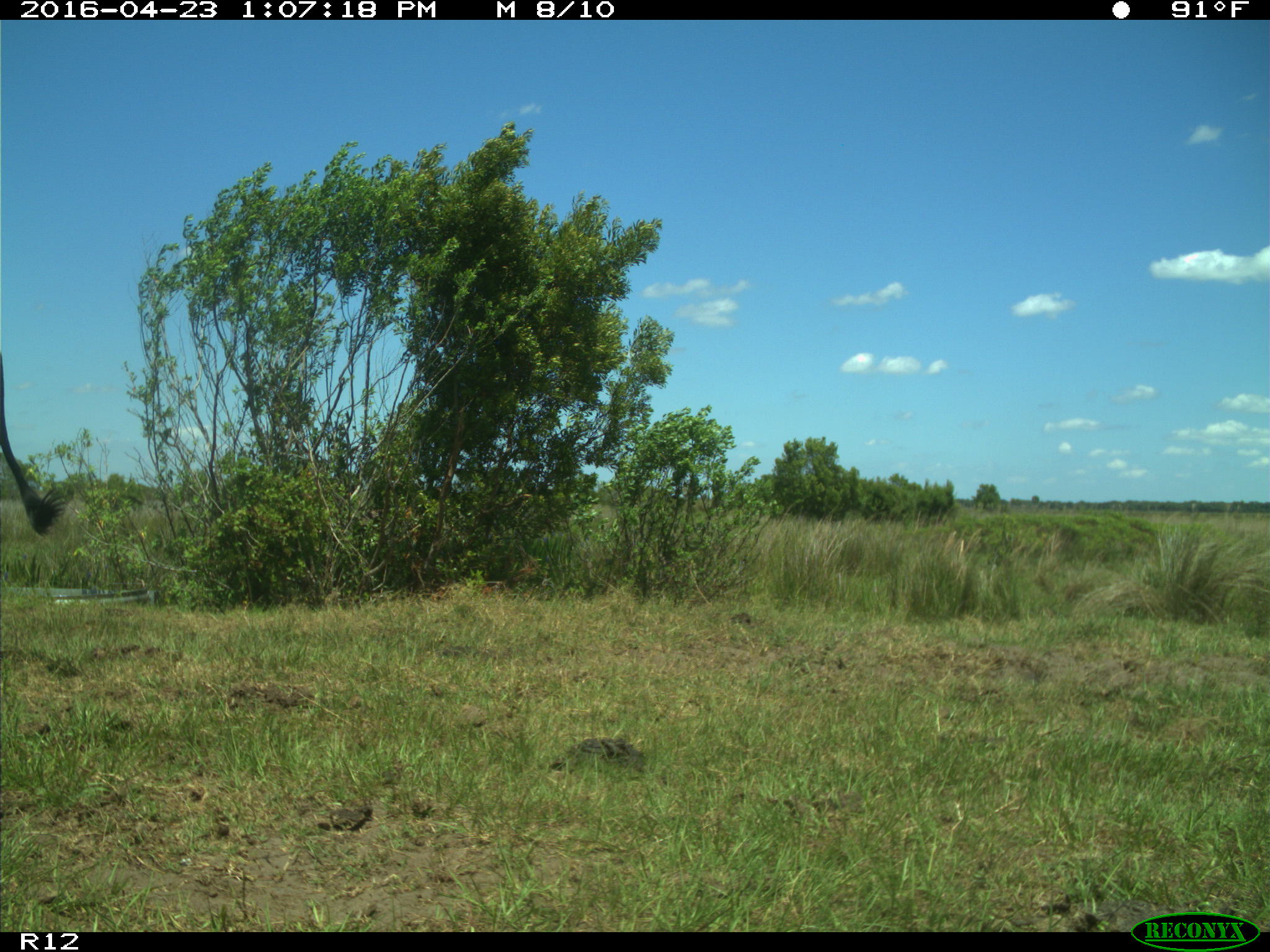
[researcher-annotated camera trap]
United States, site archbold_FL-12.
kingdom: Animalia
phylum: Chordata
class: Mammalia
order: Artiodactyla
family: Bovidae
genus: Bos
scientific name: Bos taurus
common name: domestic cow